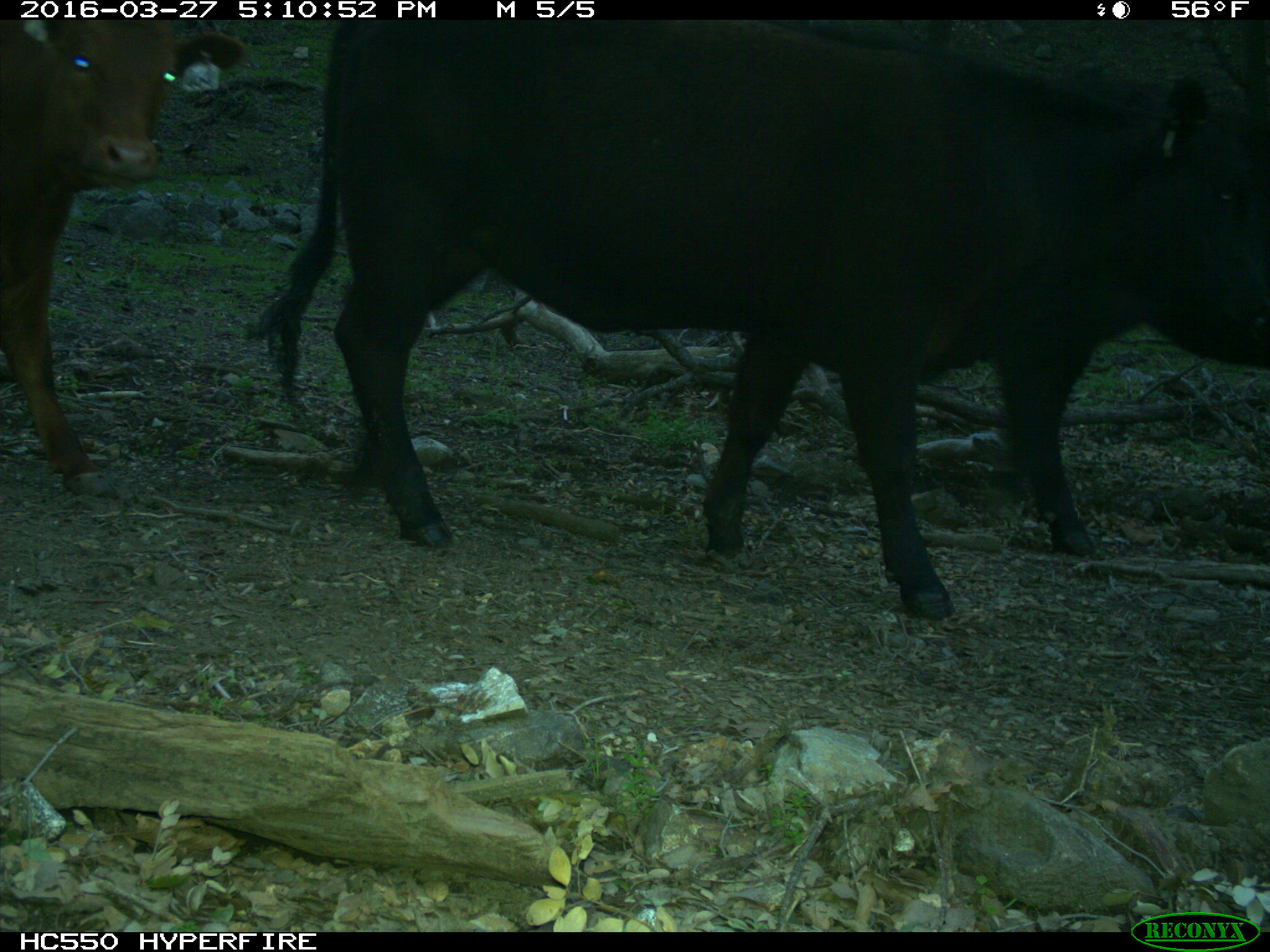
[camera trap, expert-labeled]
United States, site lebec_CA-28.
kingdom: Animalia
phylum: Chordata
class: Mammalia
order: Artiodactyla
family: Bovidae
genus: Bos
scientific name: Bos taurus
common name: domestic cow